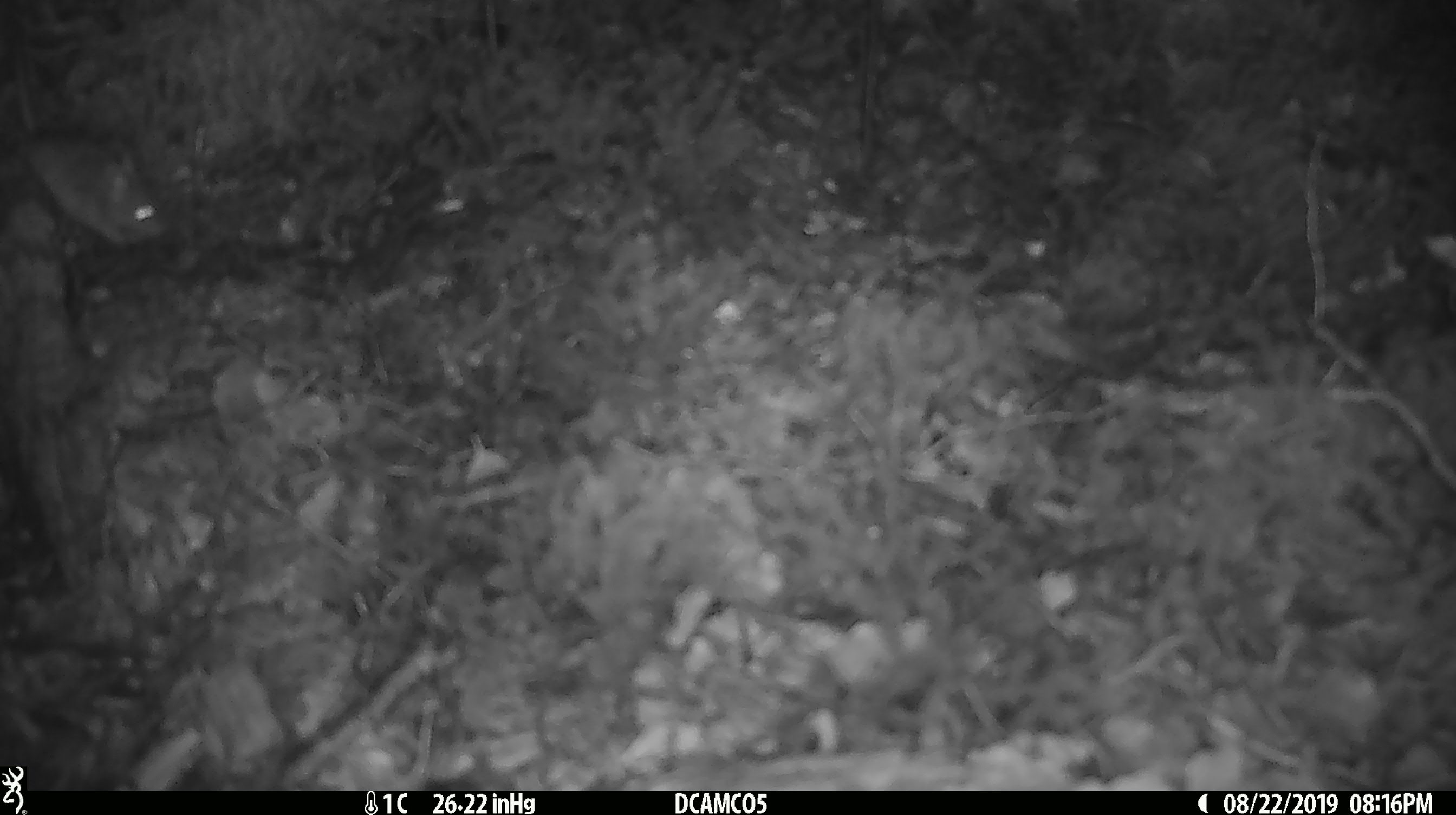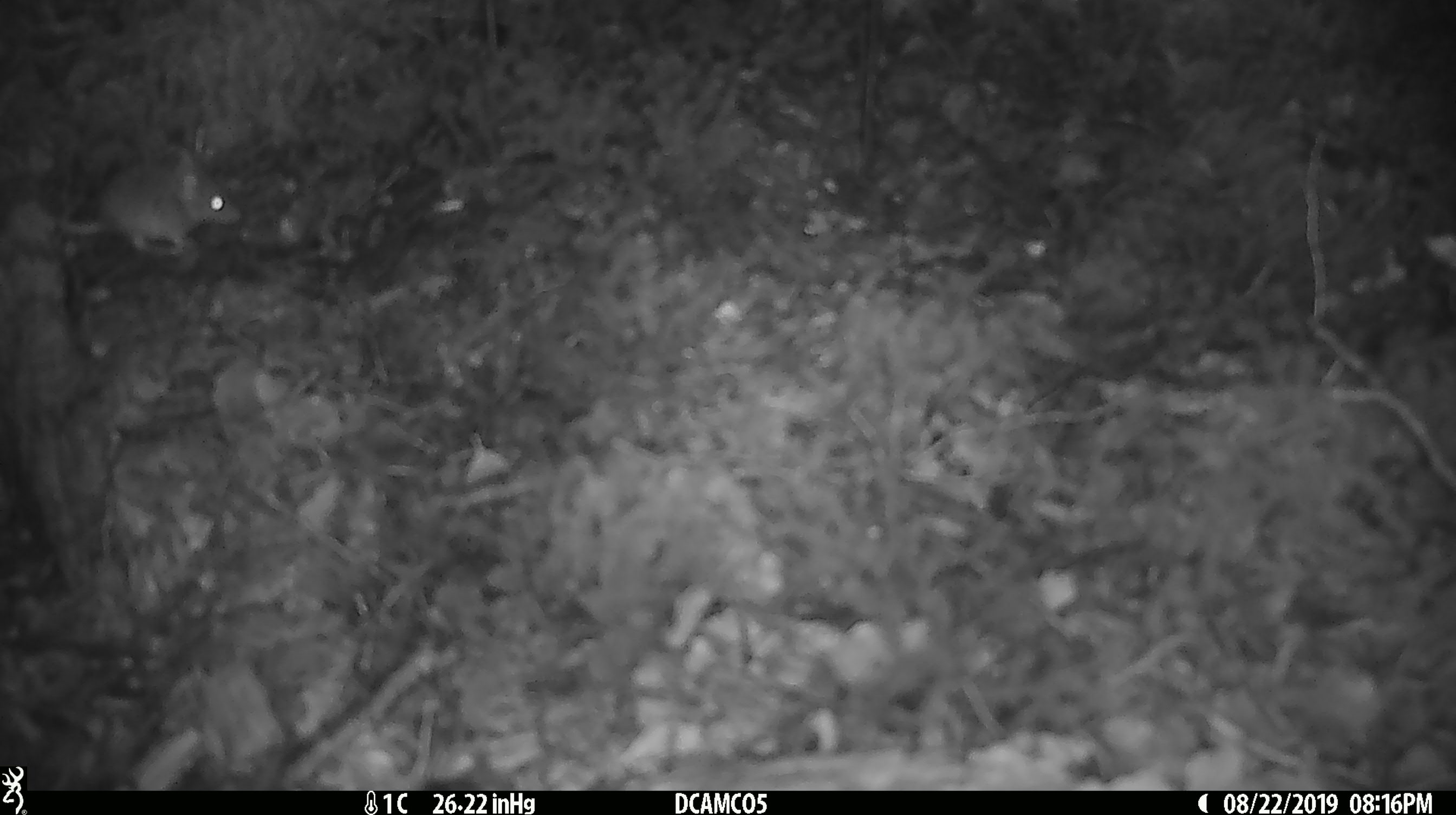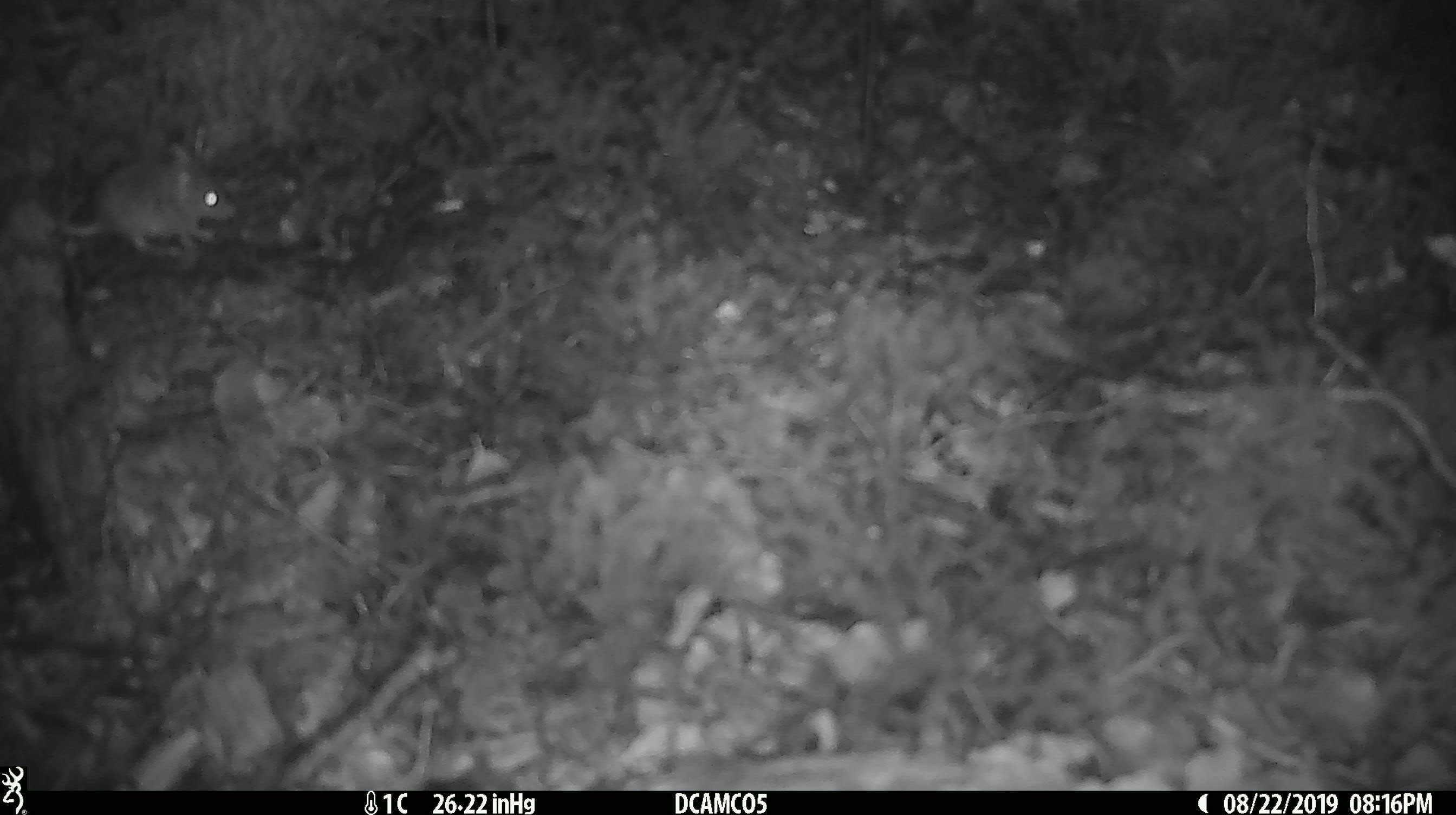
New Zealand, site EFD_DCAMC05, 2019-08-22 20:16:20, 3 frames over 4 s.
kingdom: Animalia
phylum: Chordata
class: Mammalia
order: Rodentia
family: Muridae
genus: Mus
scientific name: Mus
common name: mouse